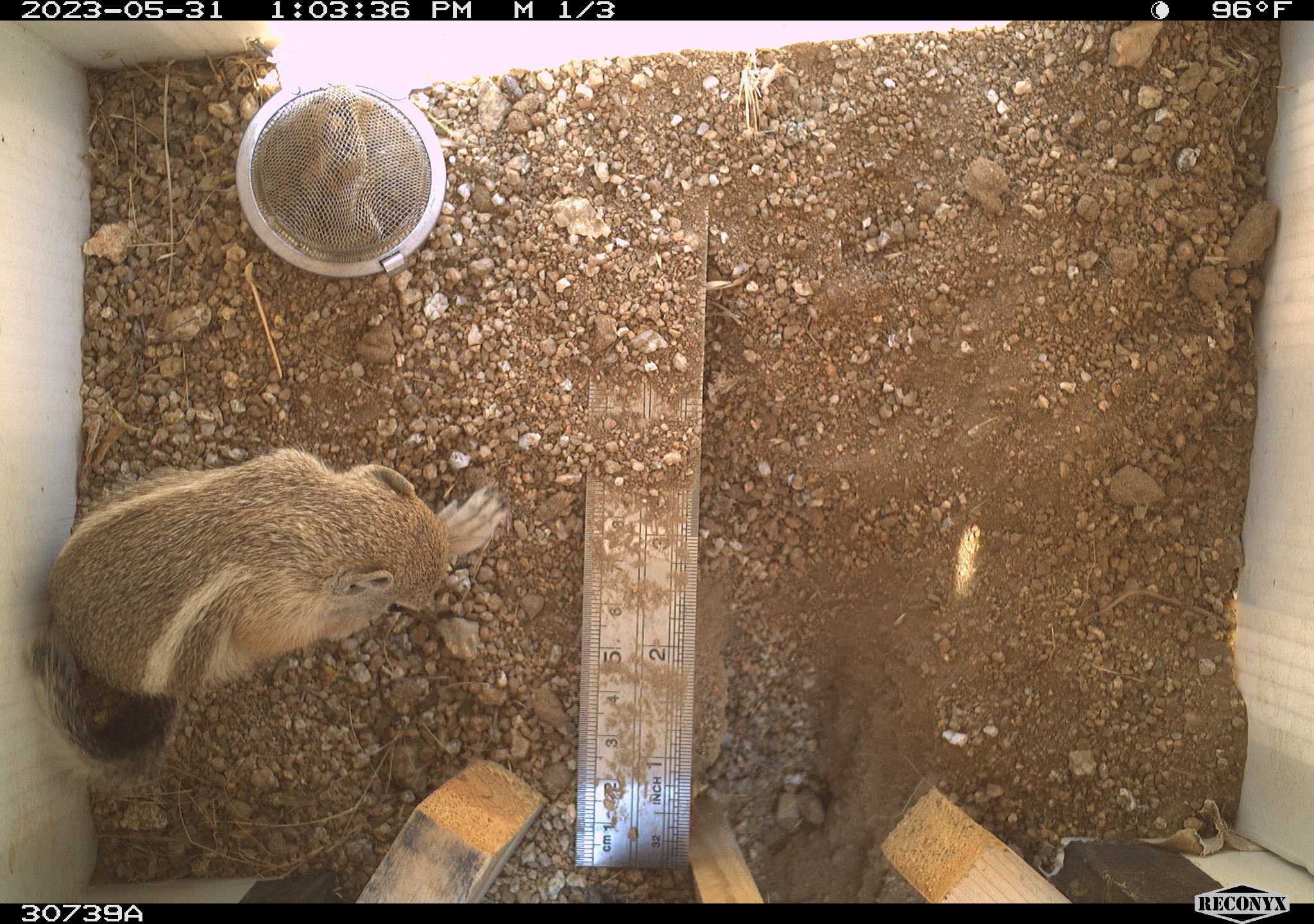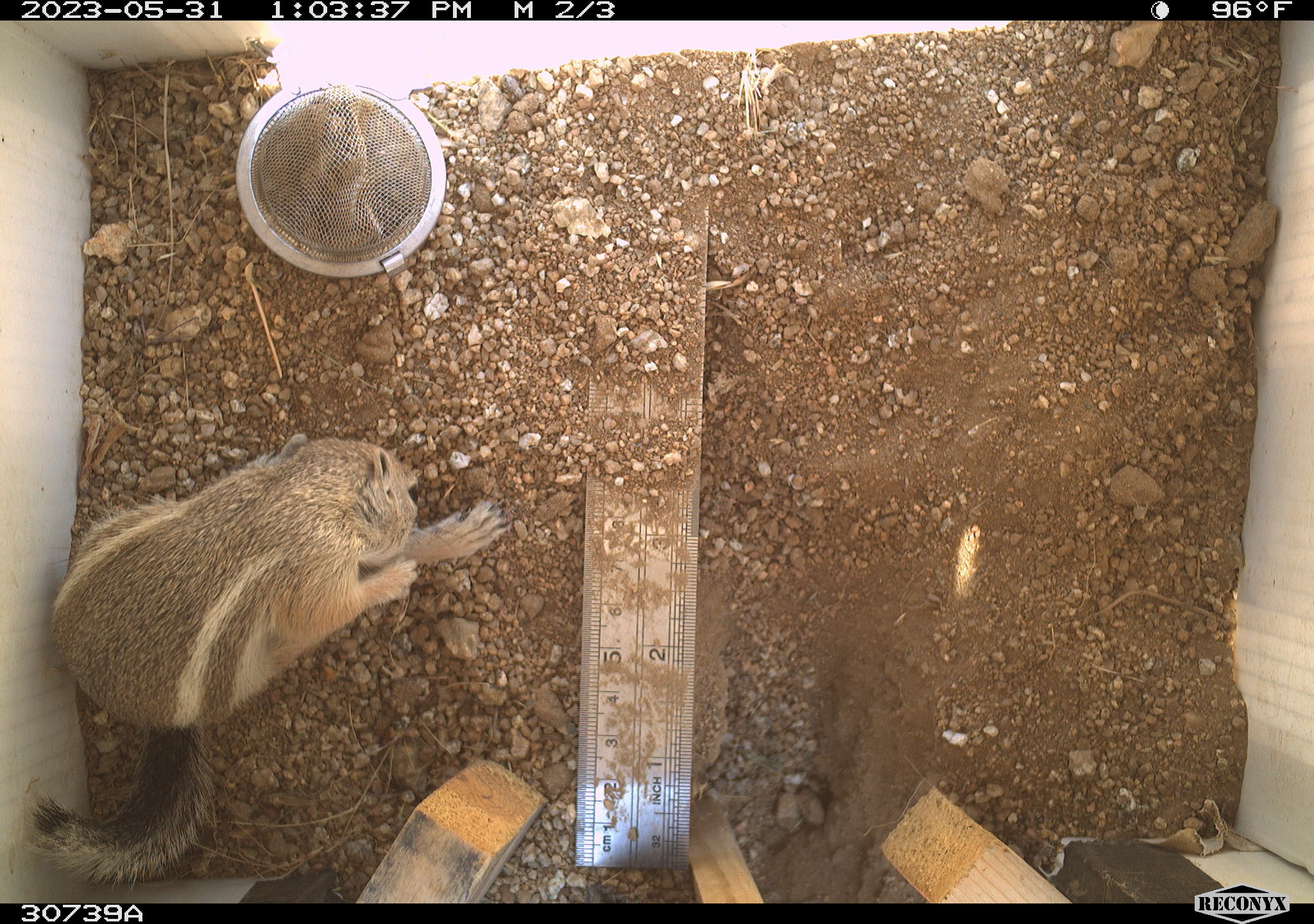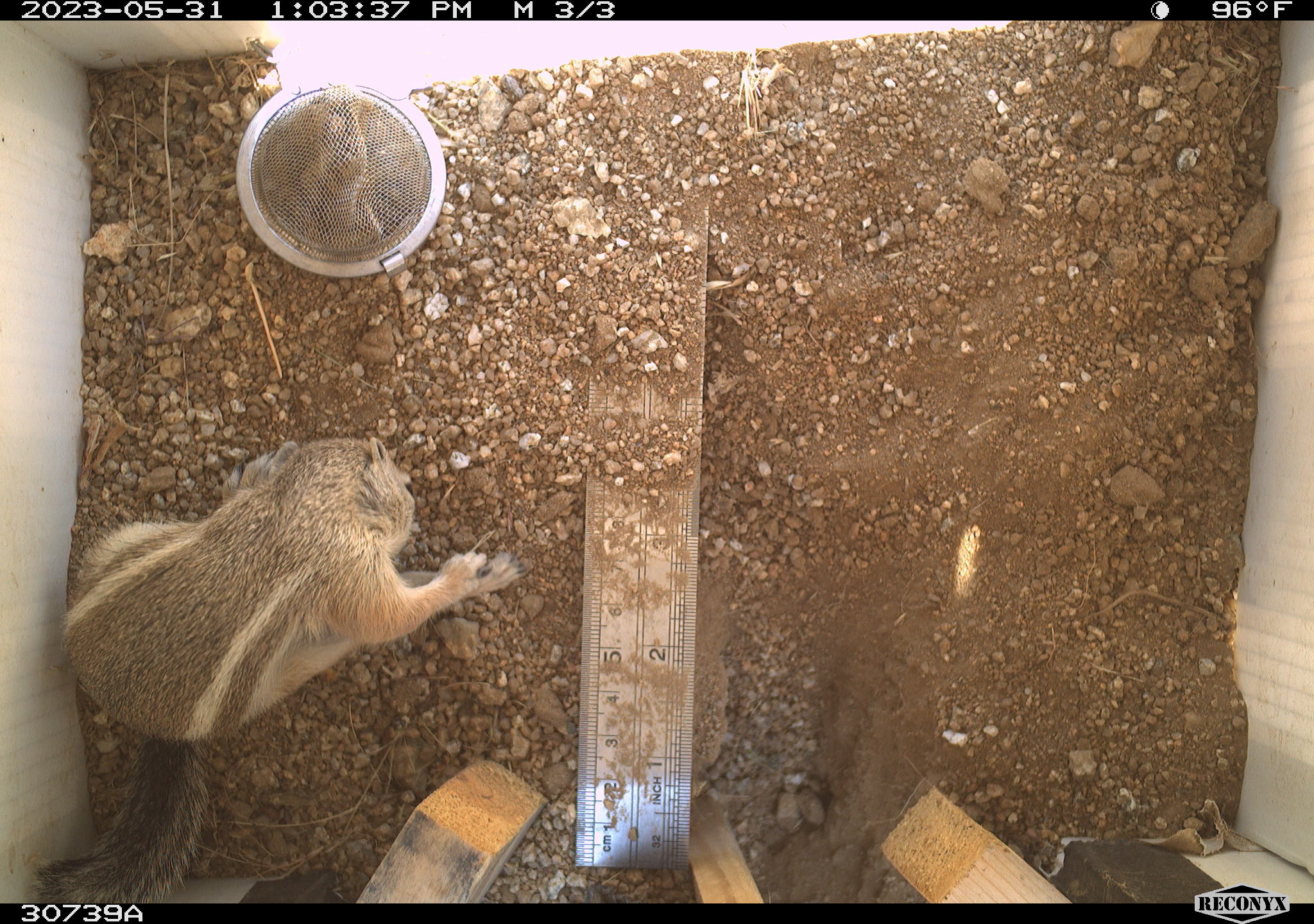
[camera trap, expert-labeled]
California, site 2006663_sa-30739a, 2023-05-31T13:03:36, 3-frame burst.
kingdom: Animalia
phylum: Chordata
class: Mammalia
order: Rodentia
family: Sciuridae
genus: Ammospermophilus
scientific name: Ammospermophilus leucurus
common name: white-tailed antelope squirrel